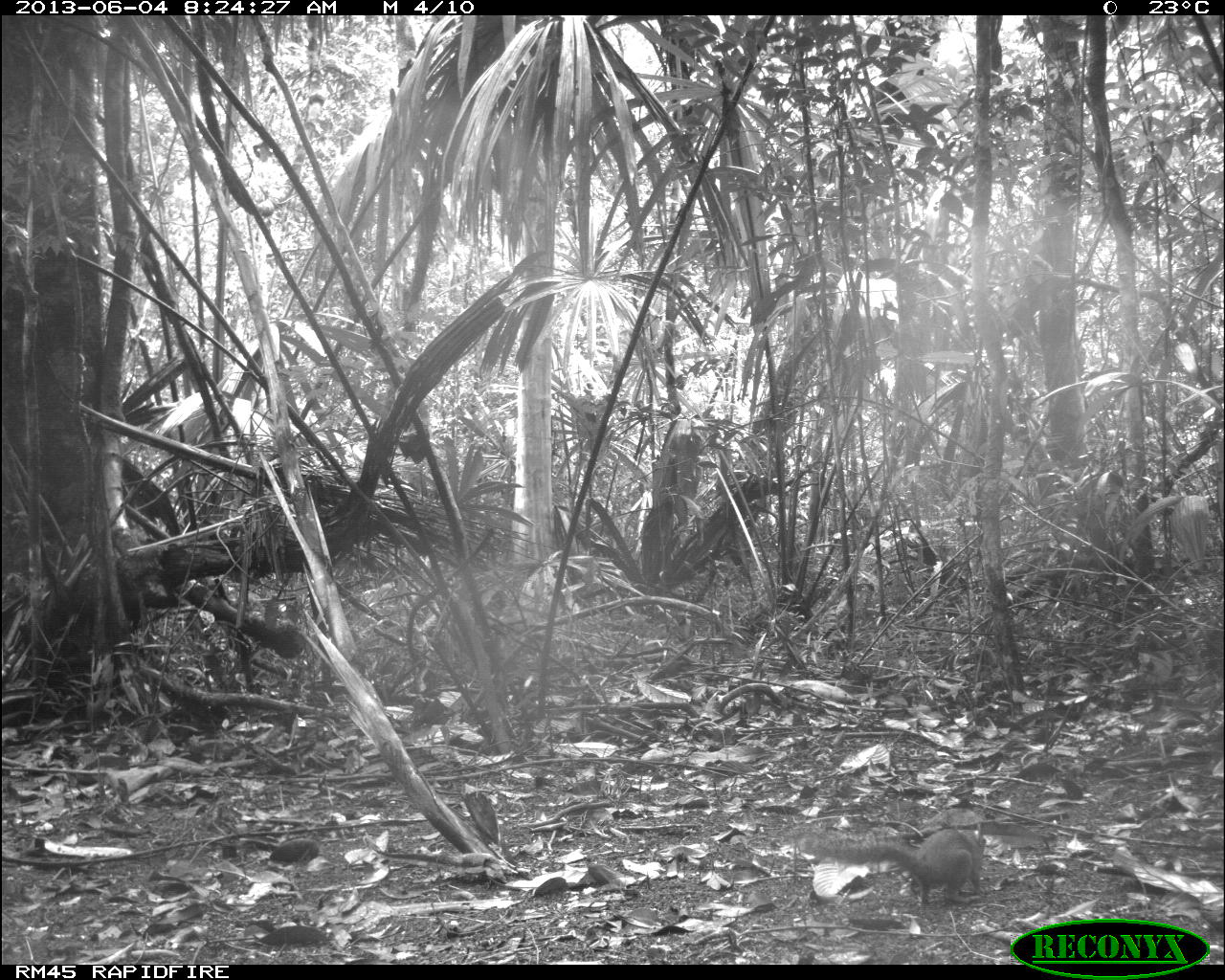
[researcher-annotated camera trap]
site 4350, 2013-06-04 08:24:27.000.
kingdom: Animalia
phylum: Chordata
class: Mammalia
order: Rodentia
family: Sciuridae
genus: Sciurus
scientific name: Sciurus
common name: squirrel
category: sciurus sp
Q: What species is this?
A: Sciurus sp (squirrel) (Sciurus).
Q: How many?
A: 1.